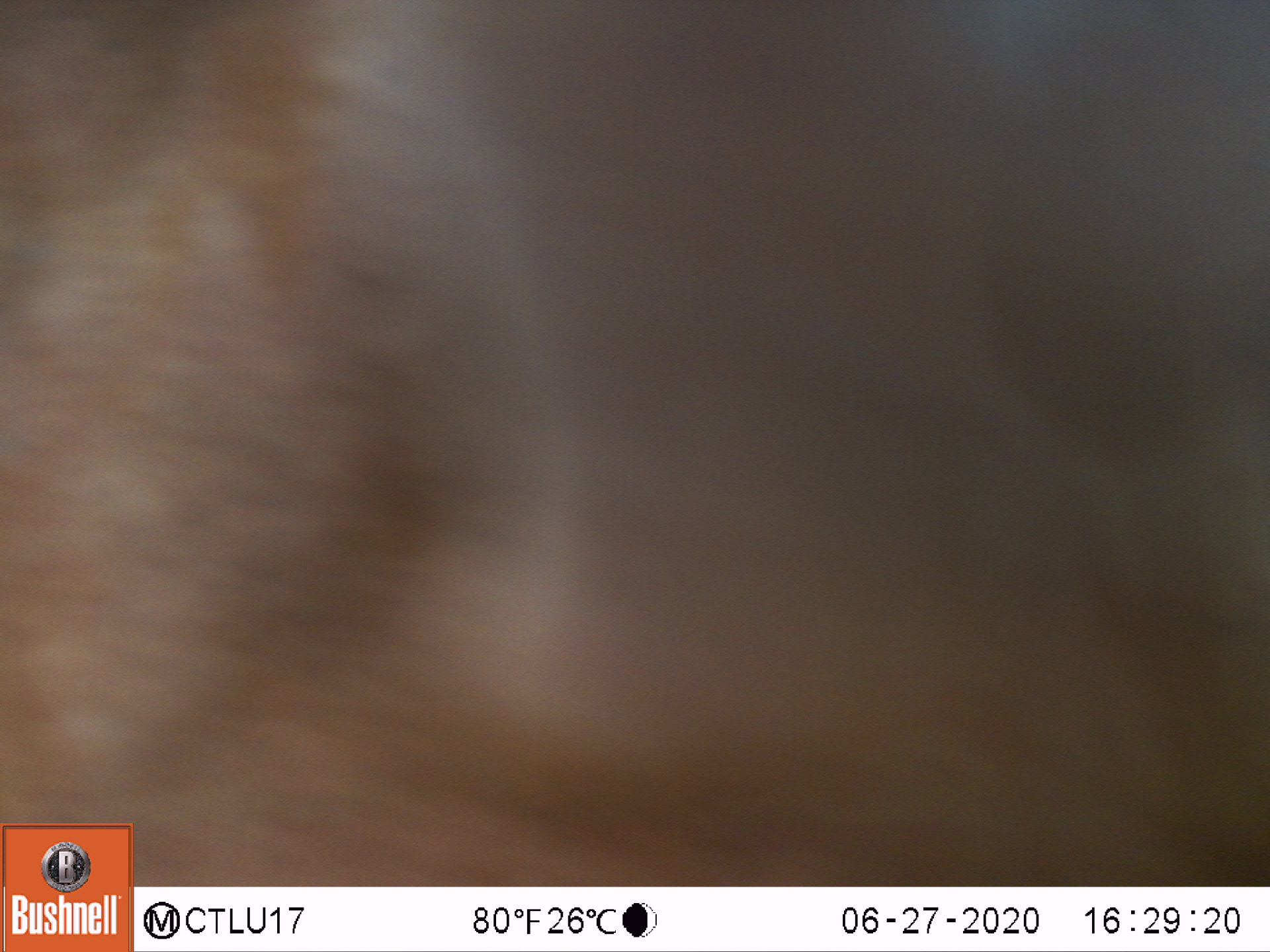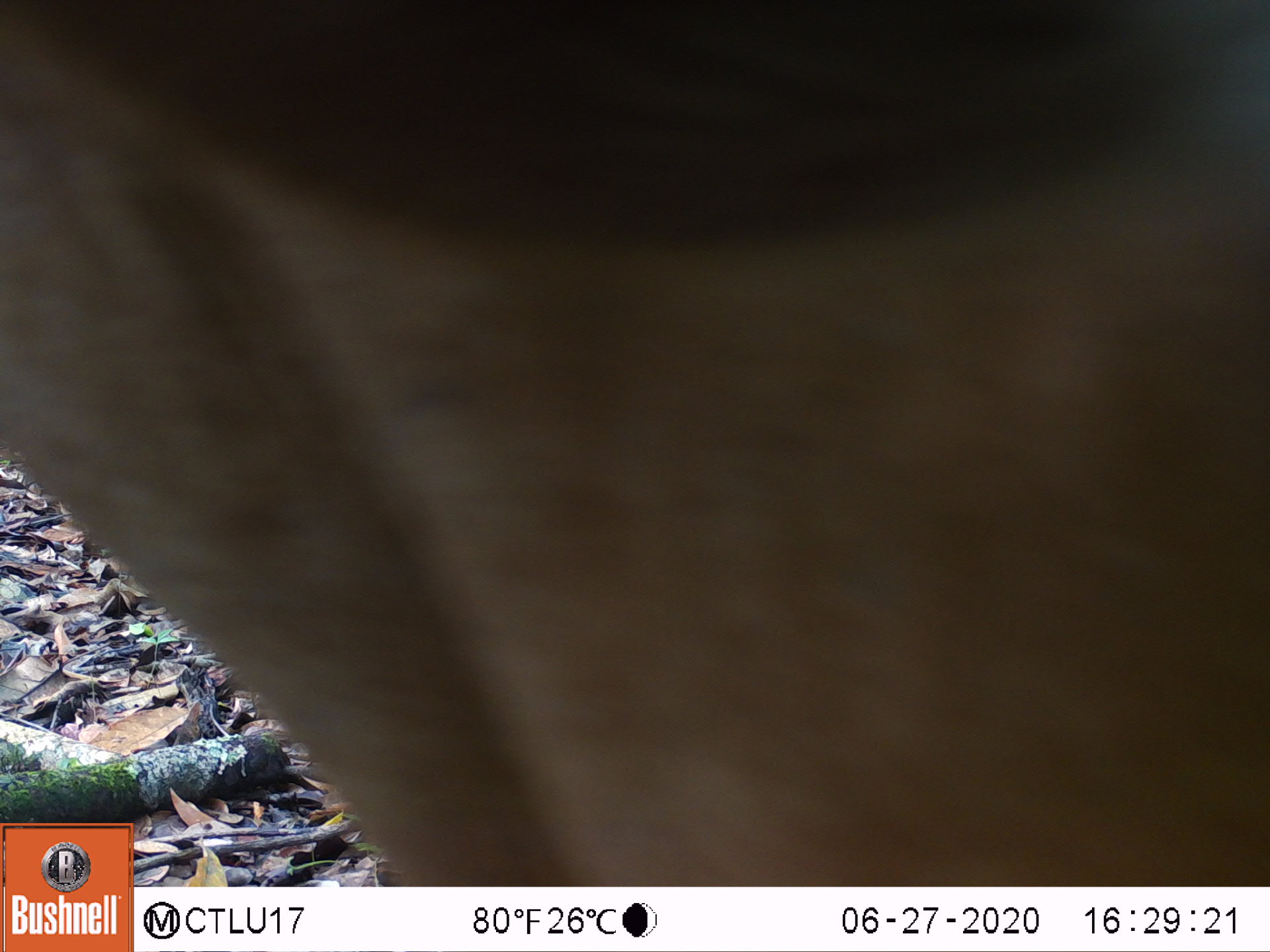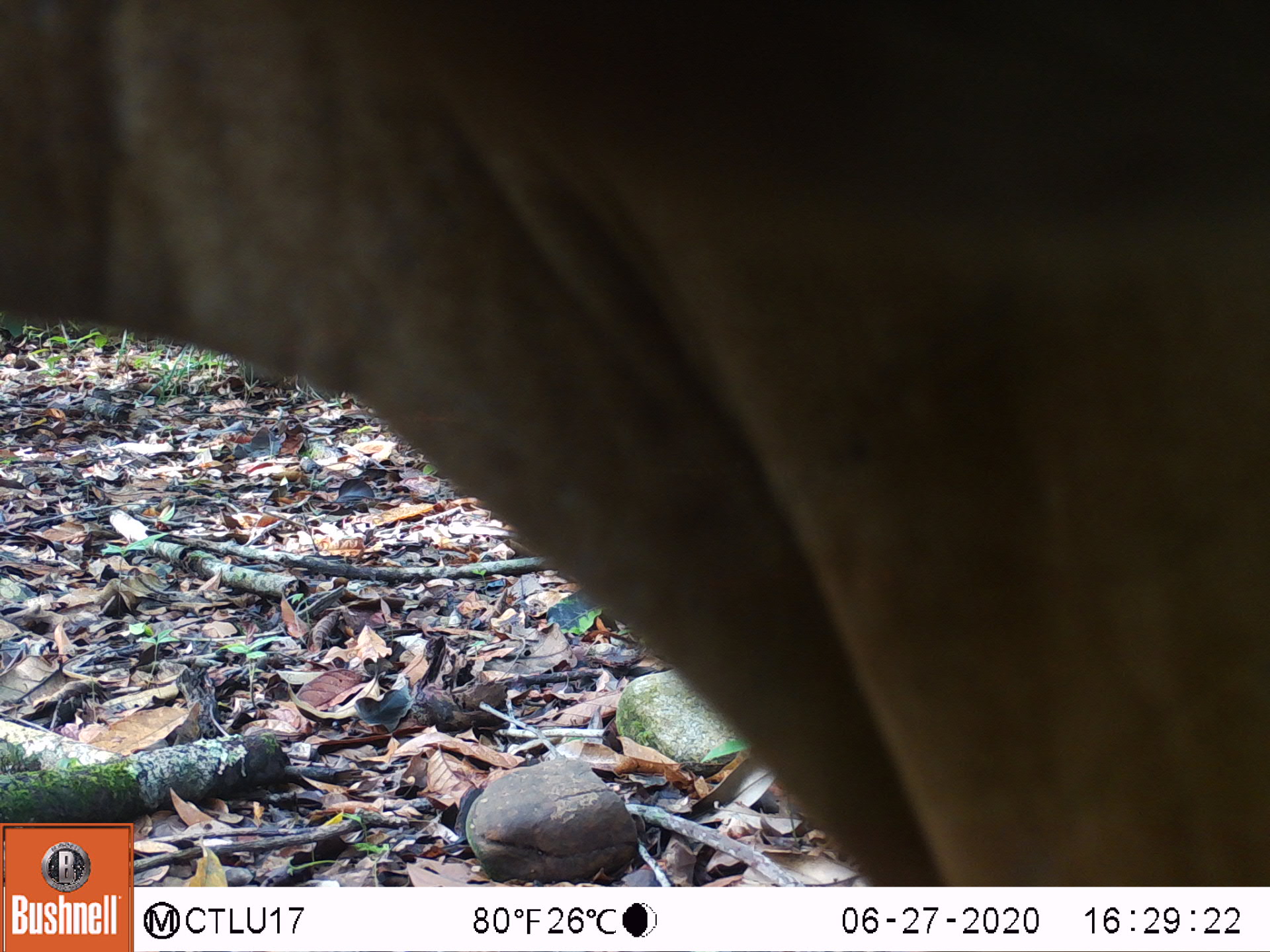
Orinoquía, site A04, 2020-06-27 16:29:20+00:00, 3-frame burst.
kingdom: Animalia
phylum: Chordata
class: Mammalia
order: Artiodactyla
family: Bovidae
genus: Bos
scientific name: Bos taurus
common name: cow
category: cattle